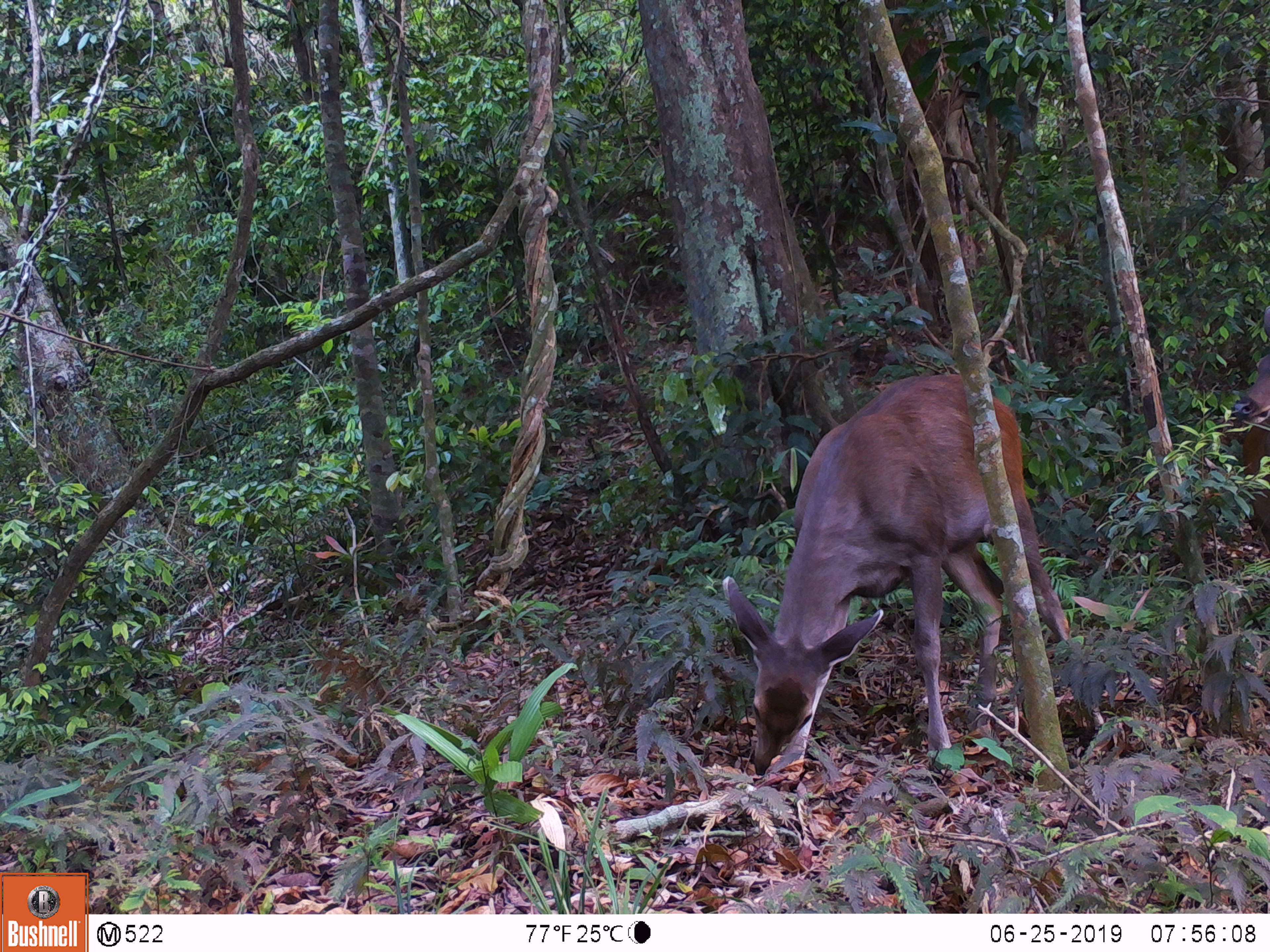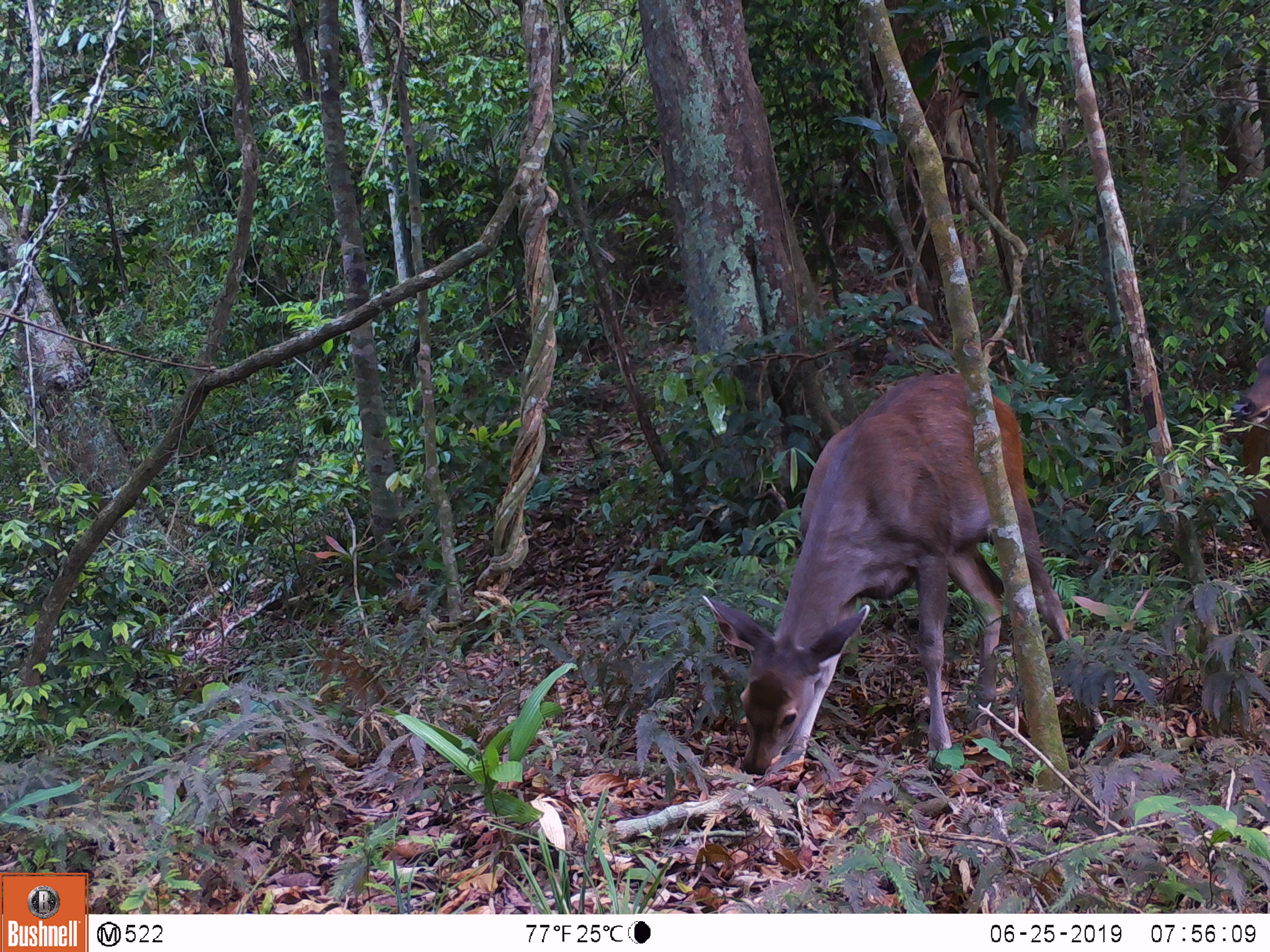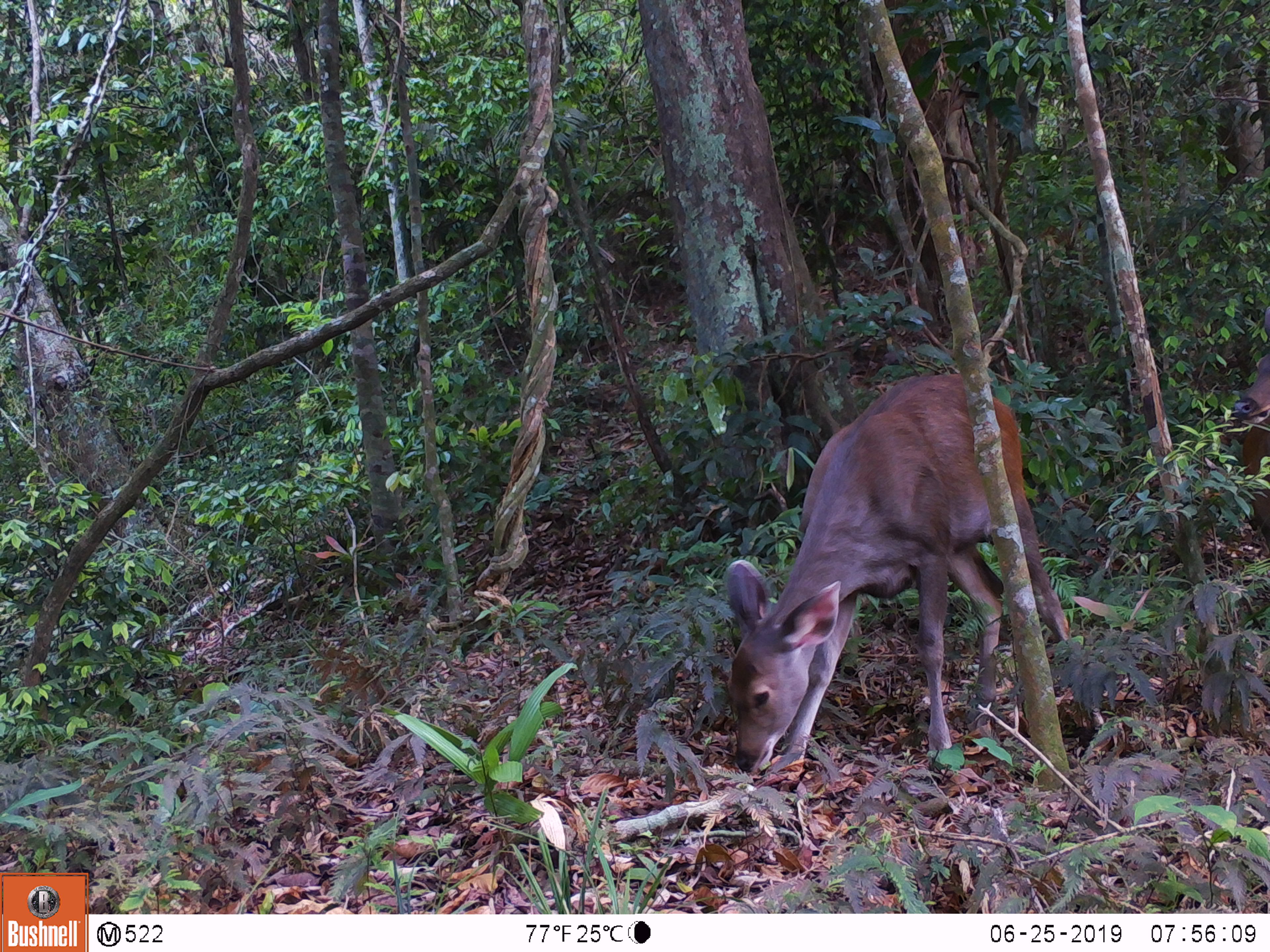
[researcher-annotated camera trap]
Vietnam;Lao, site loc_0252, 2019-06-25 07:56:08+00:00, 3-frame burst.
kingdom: Animalia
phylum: Chordata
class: Mammalia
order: Artiodactyla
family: Cervidae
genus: Rusa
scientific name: Rusa unicolor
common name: sambar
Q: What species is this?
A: Sambar (Rusa unicolor).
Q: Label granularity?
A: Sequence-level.